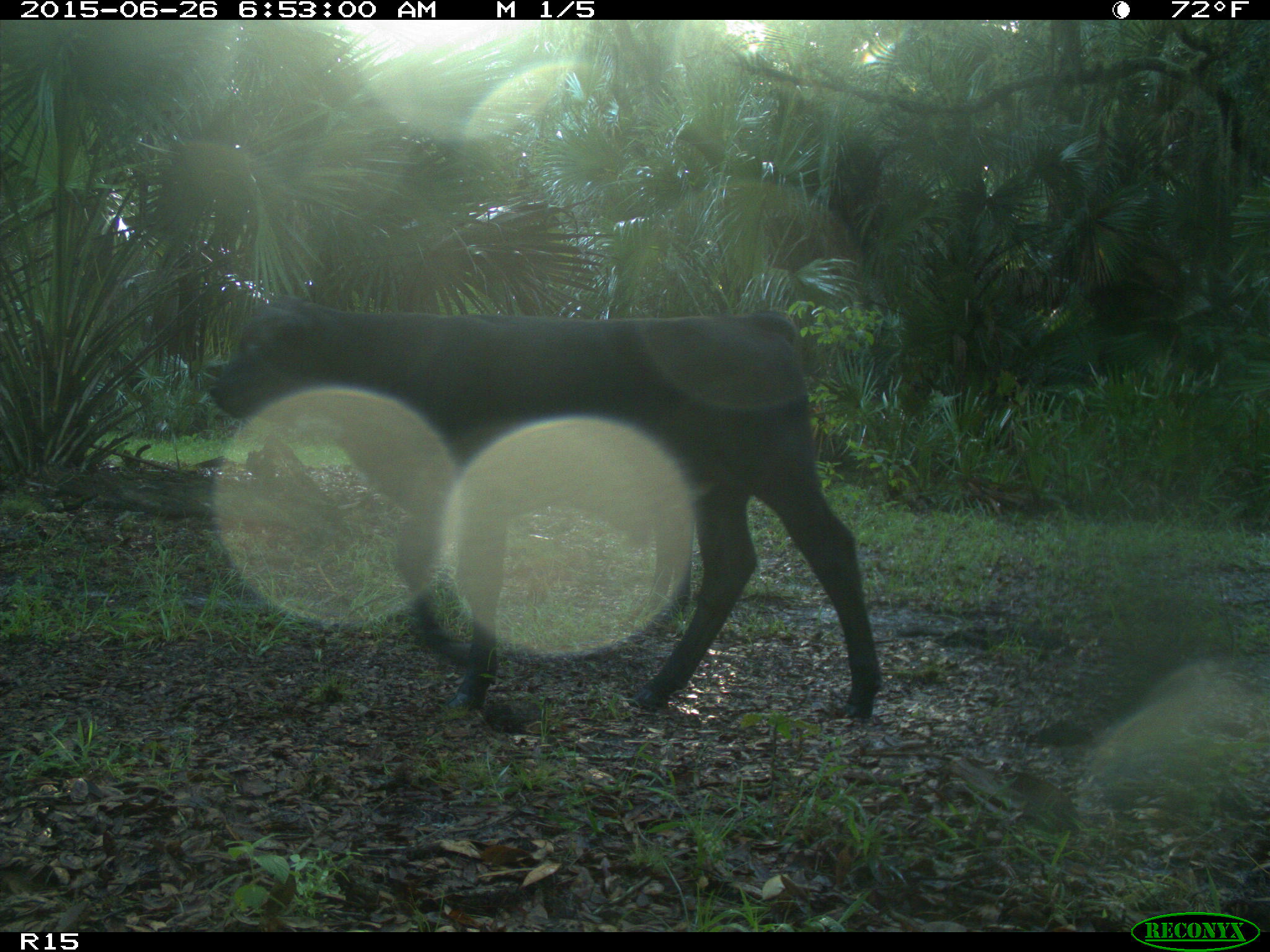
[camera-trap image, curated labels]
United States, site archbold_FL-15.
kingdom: Animalia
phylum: Chordata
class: Mammalia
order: Artiodactyla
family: Bovidae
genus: Bos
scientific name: Bos taurus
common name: domestic cow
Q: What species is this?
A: Bos taurus (domestic cow).